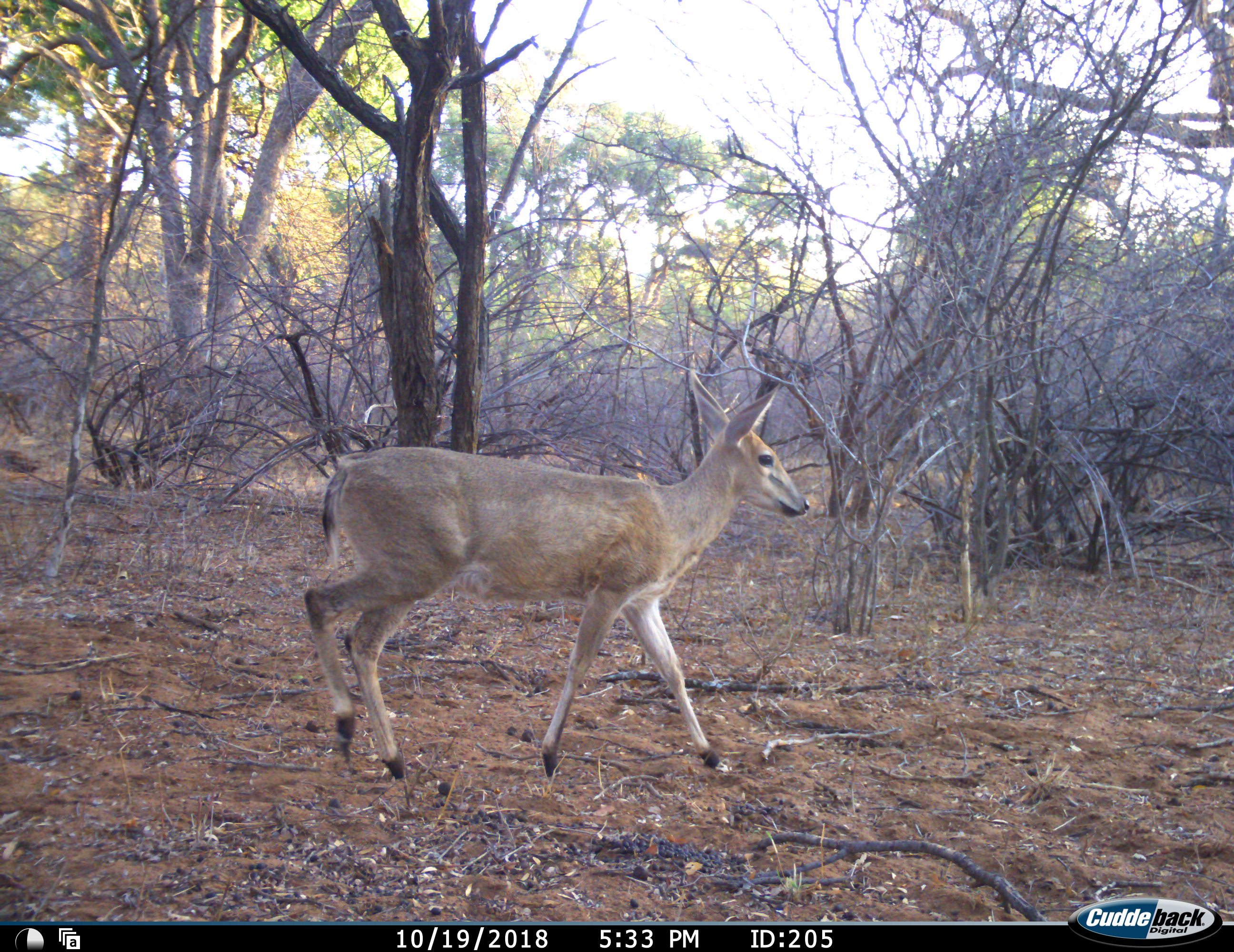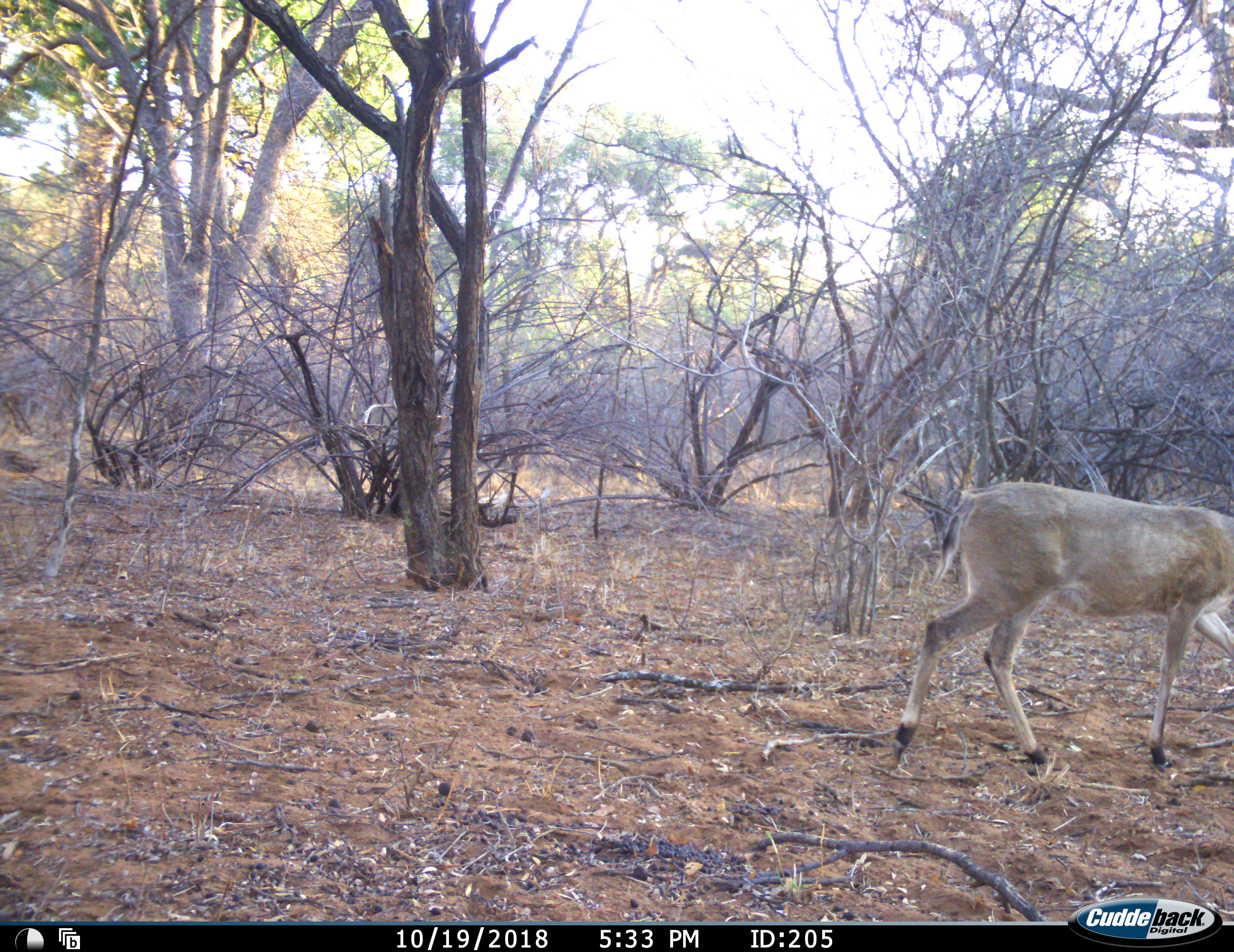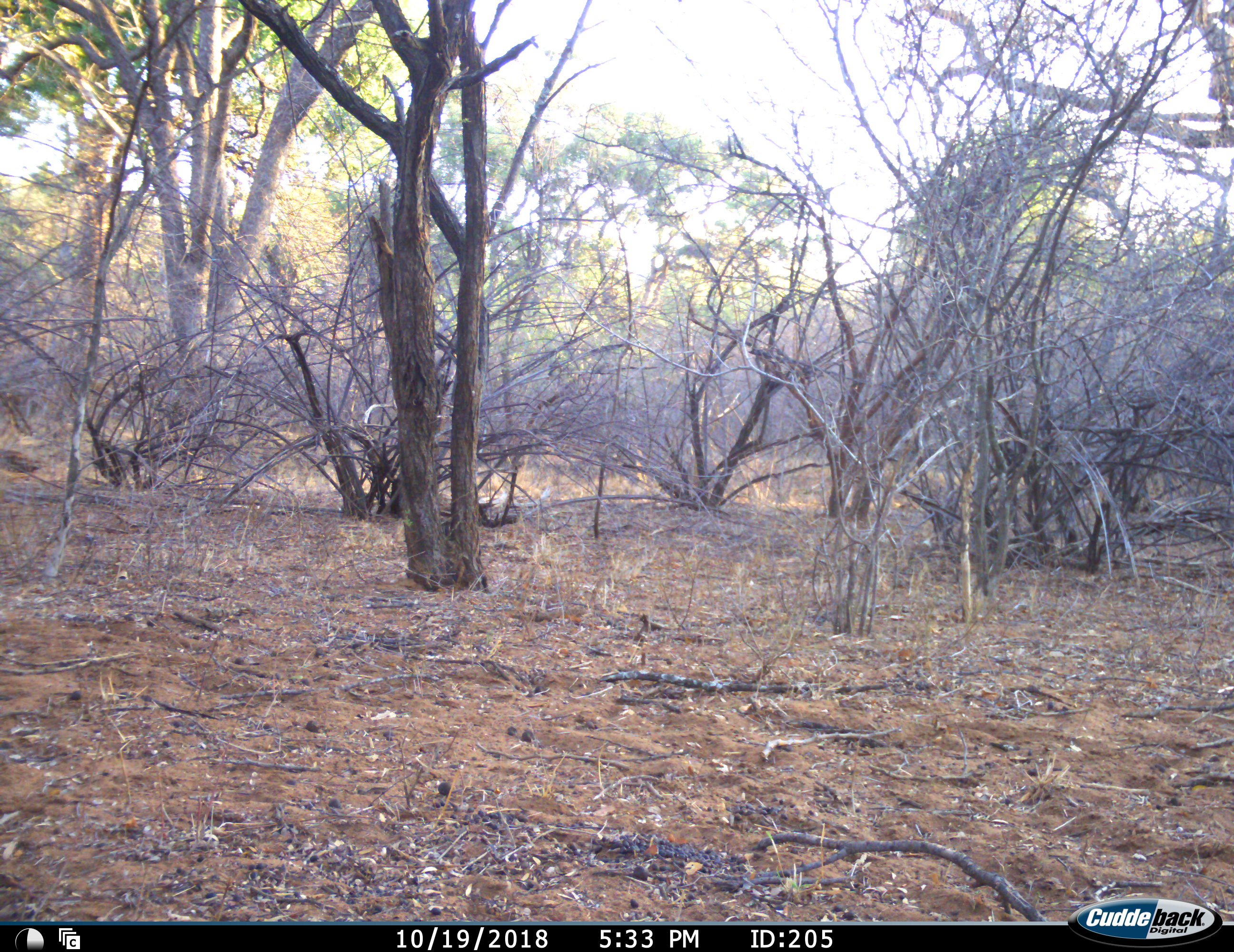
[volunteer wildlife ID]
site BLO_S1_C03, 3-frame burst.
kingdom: Animalia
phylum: Chordata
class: Mammalia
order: Artiodactyla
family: Bovidae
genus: Sylvicapra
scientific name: Sylvicapra grimmia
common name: common duiker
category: duikercommongrey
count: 1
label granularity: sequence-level